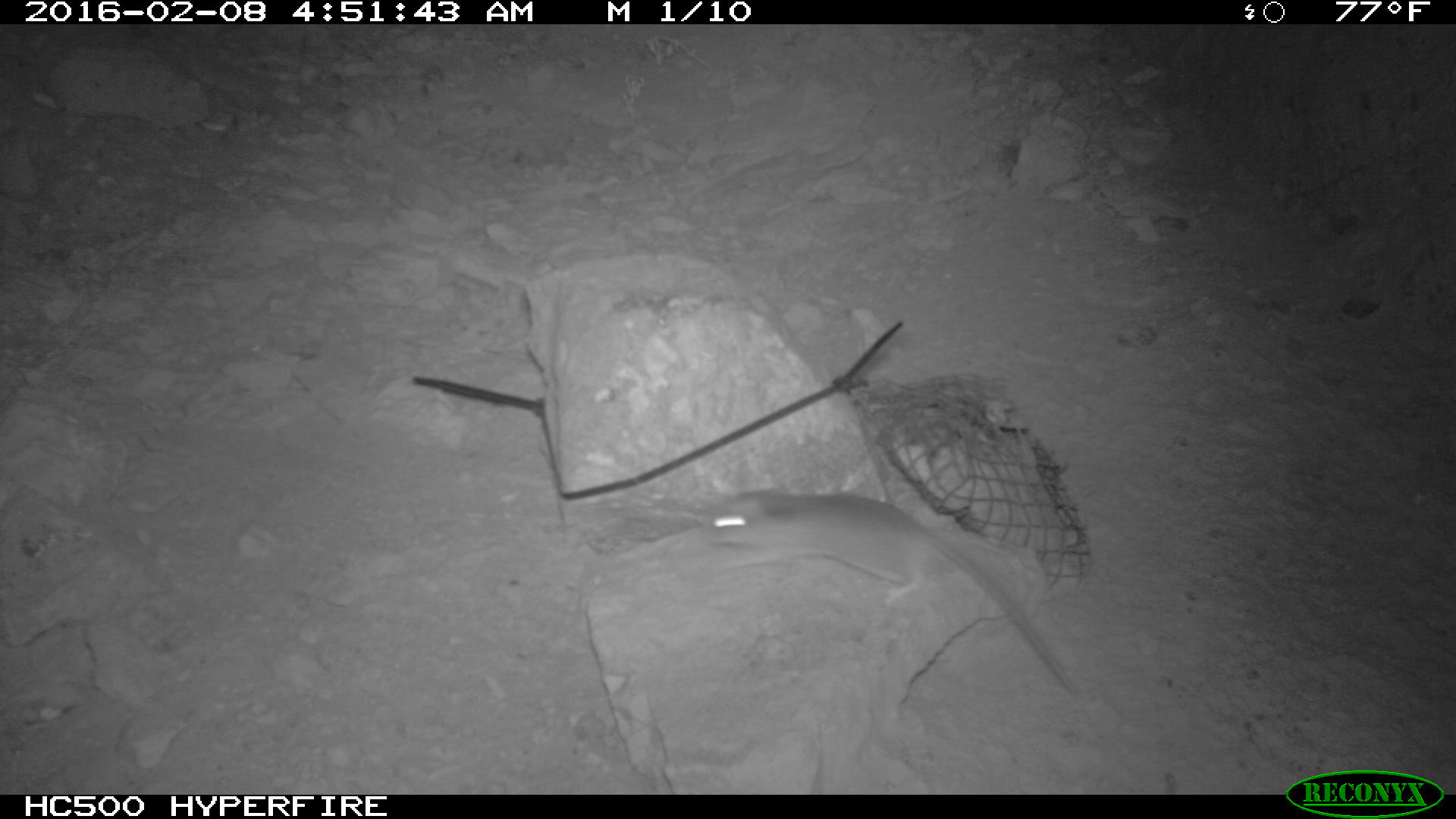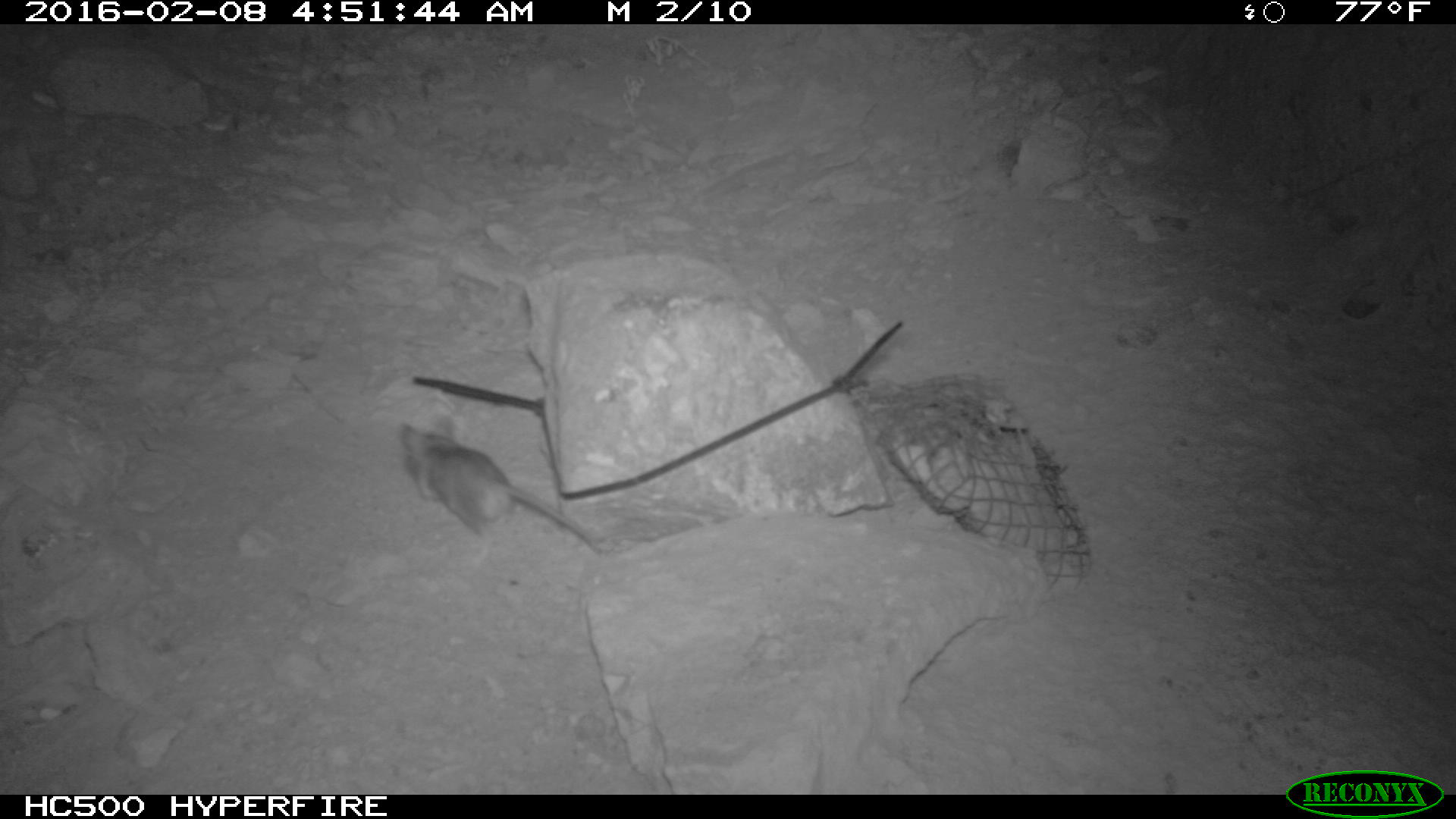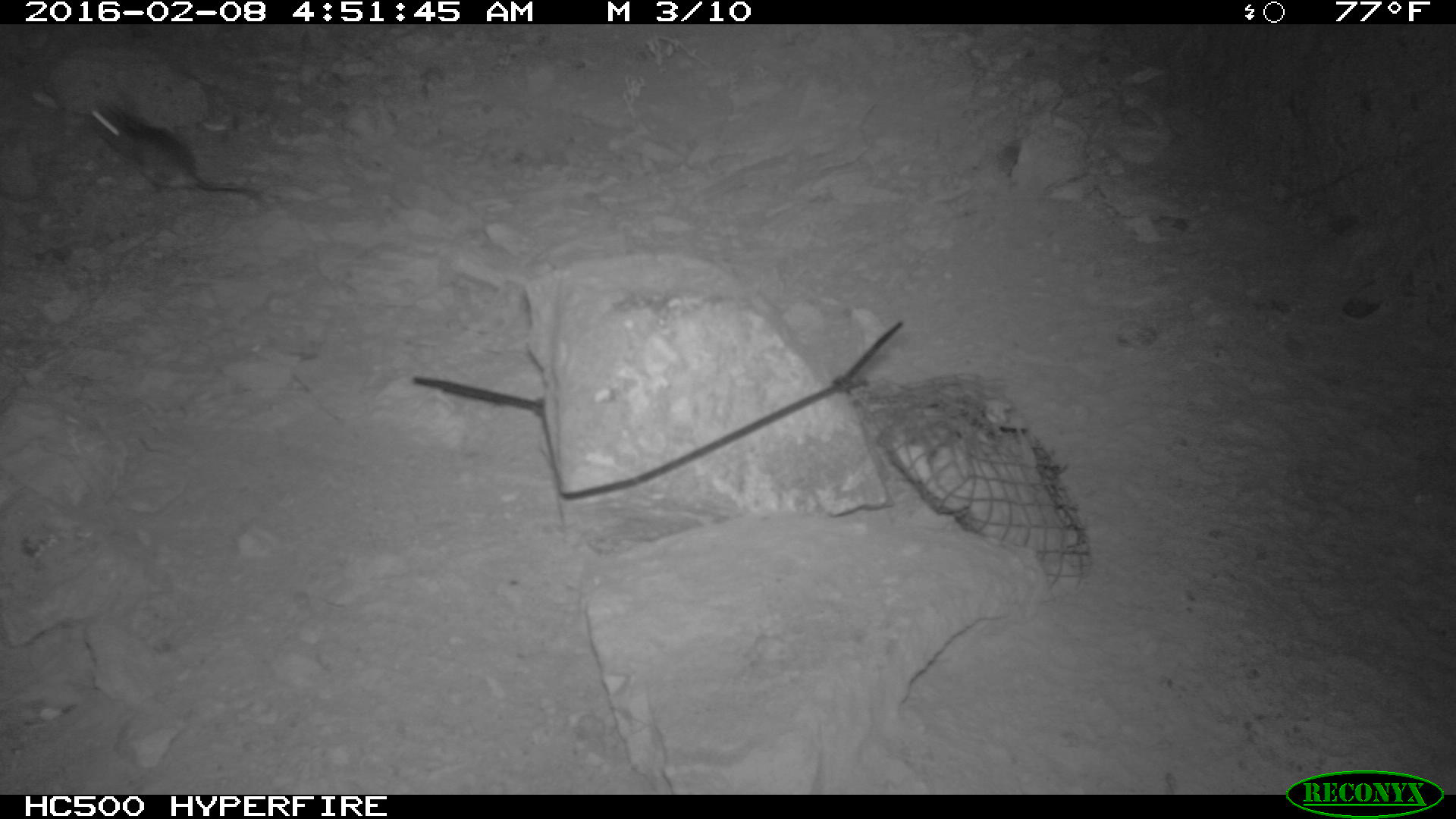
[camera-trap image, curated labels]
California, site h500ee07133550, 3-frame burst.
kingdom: Animalia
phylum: Chordata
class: Mammalia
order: Rodentia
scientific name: Rodentia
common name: rodent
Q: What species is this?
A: Rodent (Rodentia).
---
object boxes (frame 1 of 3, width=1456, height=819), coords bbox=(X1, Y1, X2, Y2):
rodent: bbox=(708, 488, 1081, 695)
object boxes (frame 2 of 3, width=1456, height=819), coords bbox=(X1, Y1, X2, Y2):
rodent: bbox=(398, 427, 607, 554)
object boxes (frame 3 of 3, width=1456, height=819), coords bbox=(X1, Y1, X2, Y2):
rodent: bbox=(86, 100, 246, 192)